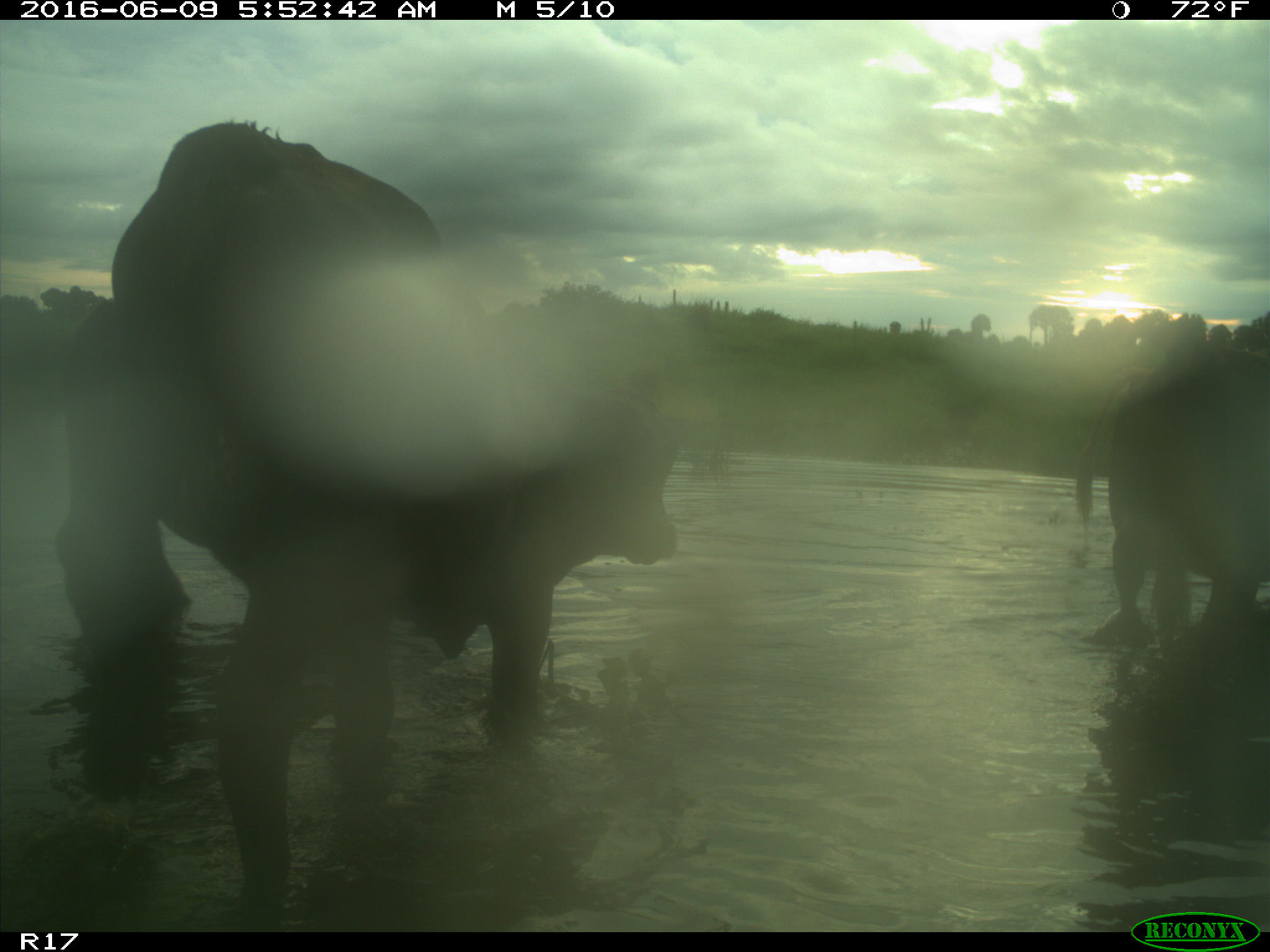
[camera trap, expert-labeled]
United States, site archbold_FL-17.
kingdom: Animalia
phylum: Chordata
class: Mammalia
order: Artiodactyla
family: Bovidae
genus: Bos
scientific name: Bos taurus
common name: domestic cow